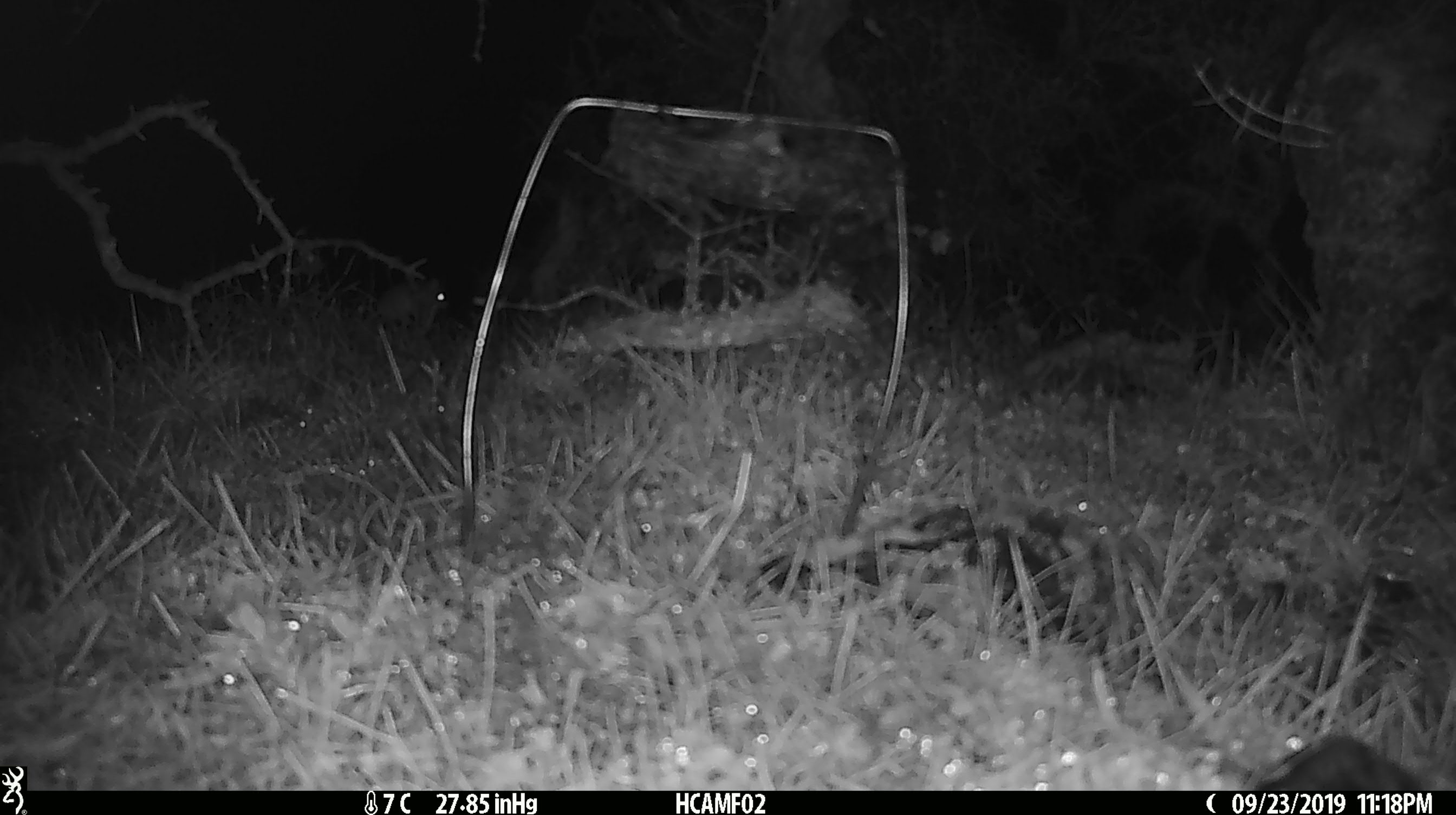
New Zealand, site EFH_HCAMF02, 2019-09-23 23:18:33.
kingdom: Animalia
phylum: Chordata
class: Mammalia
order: Rodentia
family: Muridae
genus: Mus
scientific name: Mus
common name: mouse